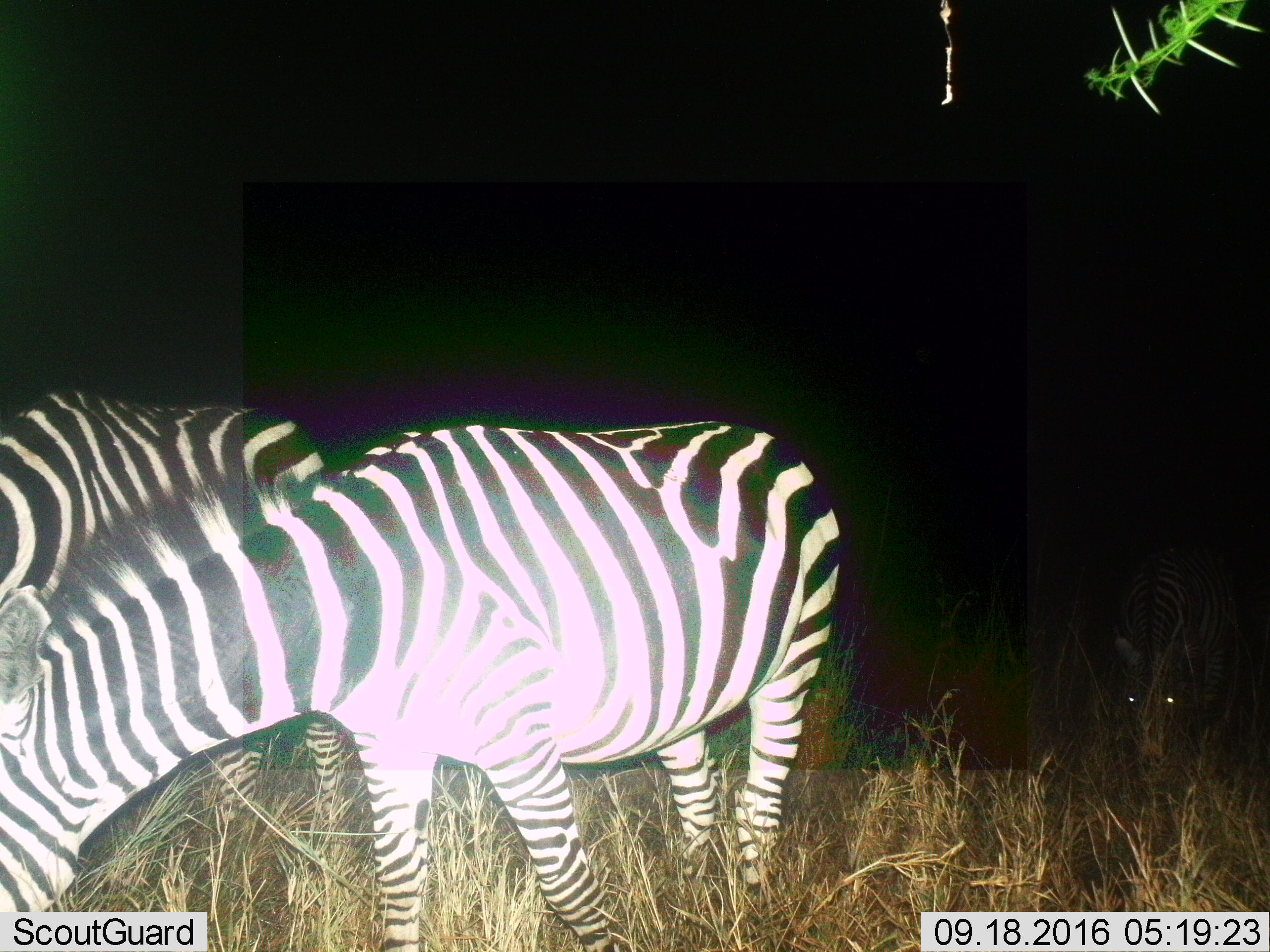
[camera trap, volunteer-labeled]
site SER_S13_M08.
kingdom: Animalia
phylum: Chordata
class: Mammalia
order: Perissodactyla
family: Equidae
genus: Equus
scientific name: Equus quagga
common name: plains zebra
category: zebraplains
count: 3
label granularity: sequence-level